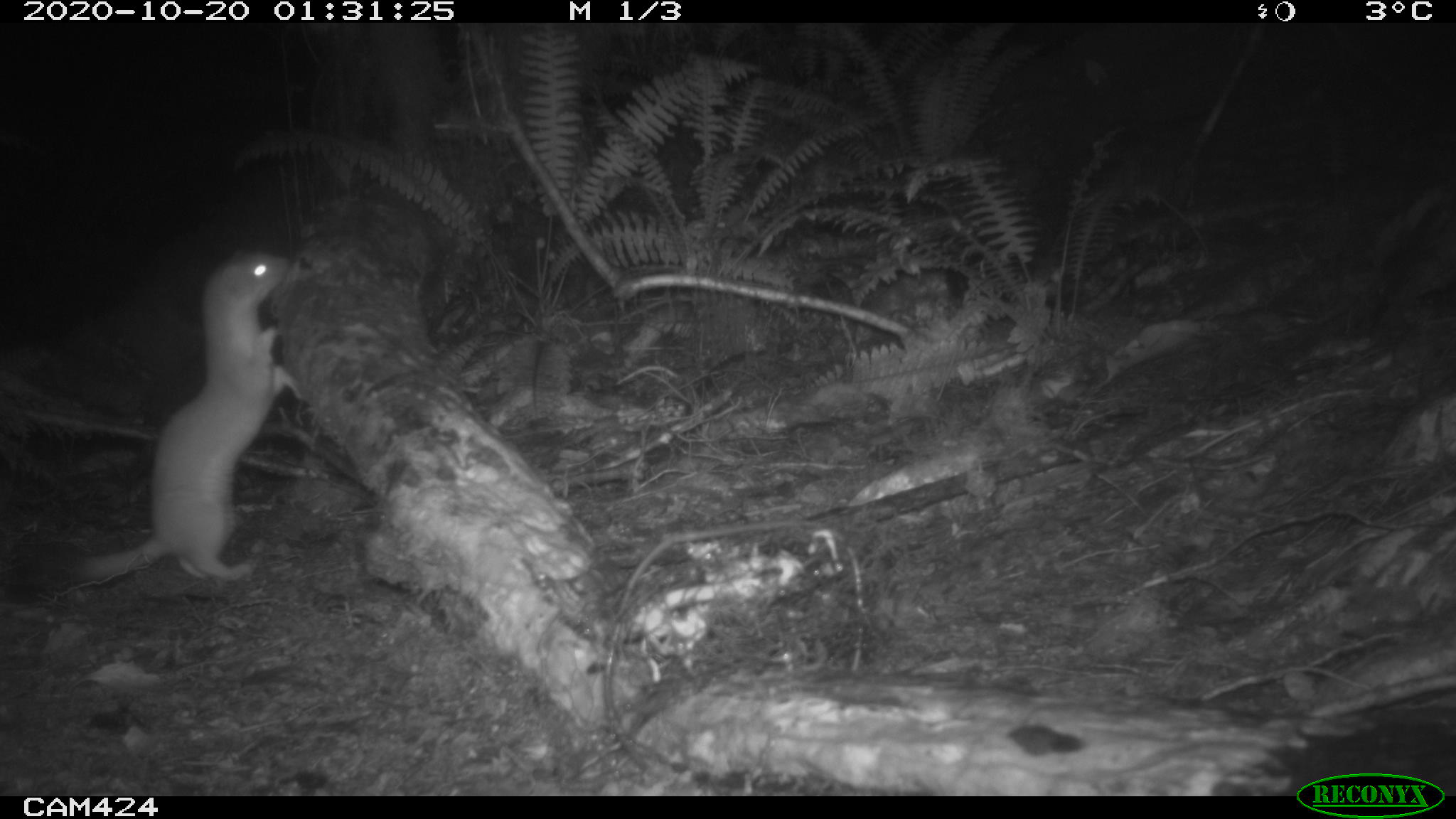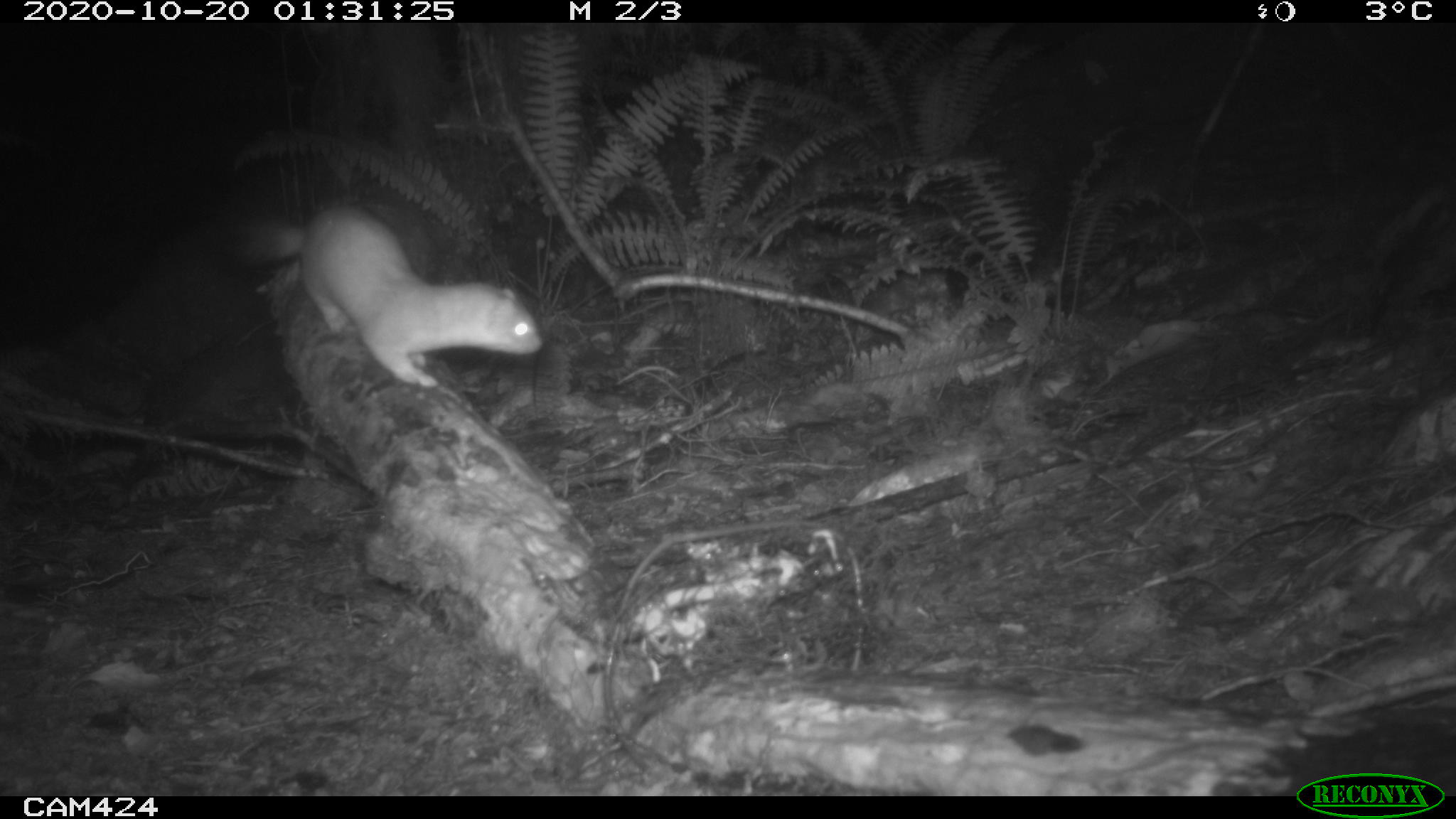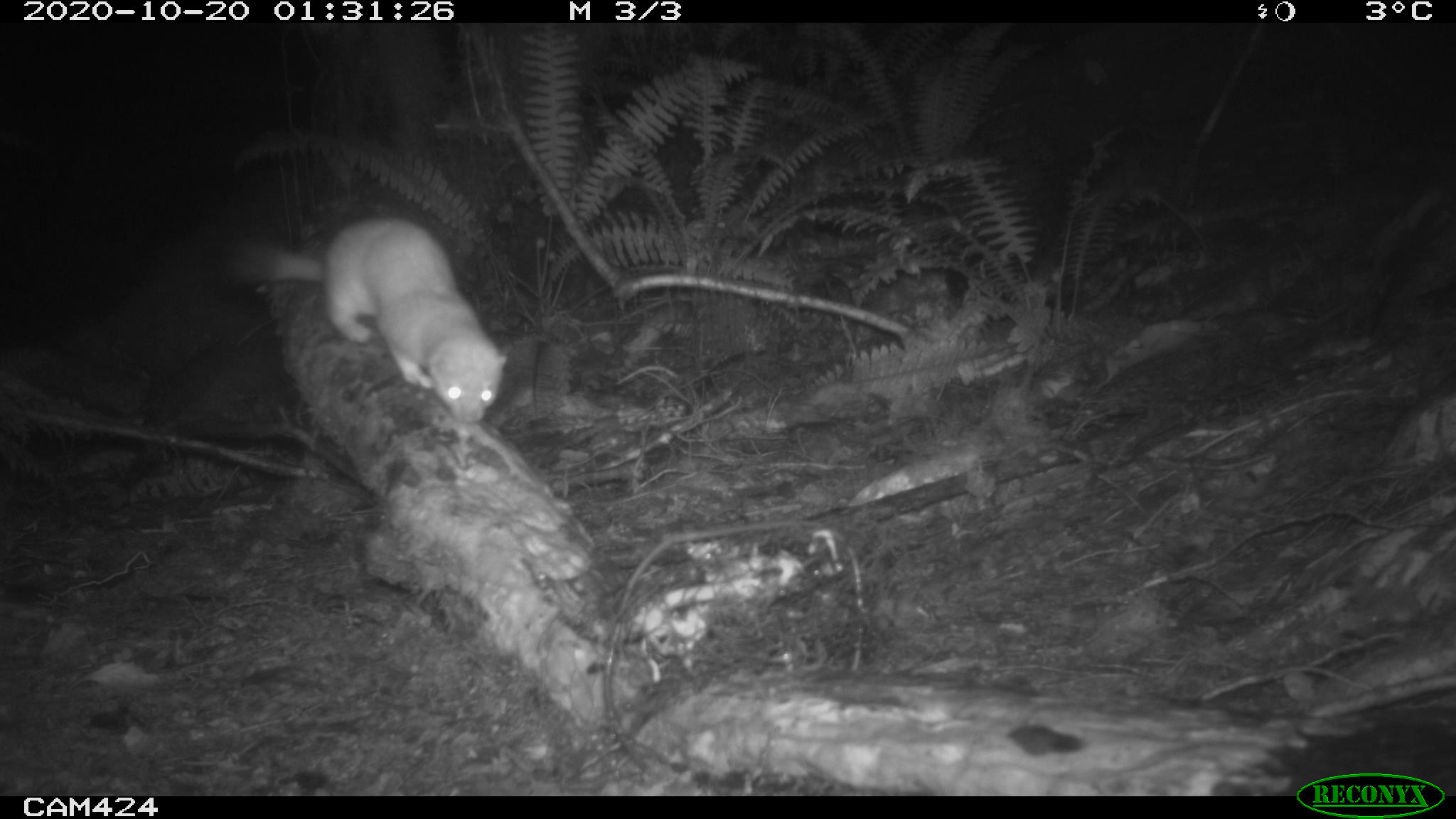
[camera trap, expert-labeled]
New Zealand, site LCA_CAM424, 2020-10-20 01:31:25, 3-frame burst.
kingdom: Animalia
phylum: Chordata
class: Mammalia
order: Carnivora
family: Mustelidae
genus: Mustela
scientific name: Mustela erminea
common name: stoat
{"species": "stoat (Mustela erminea)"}